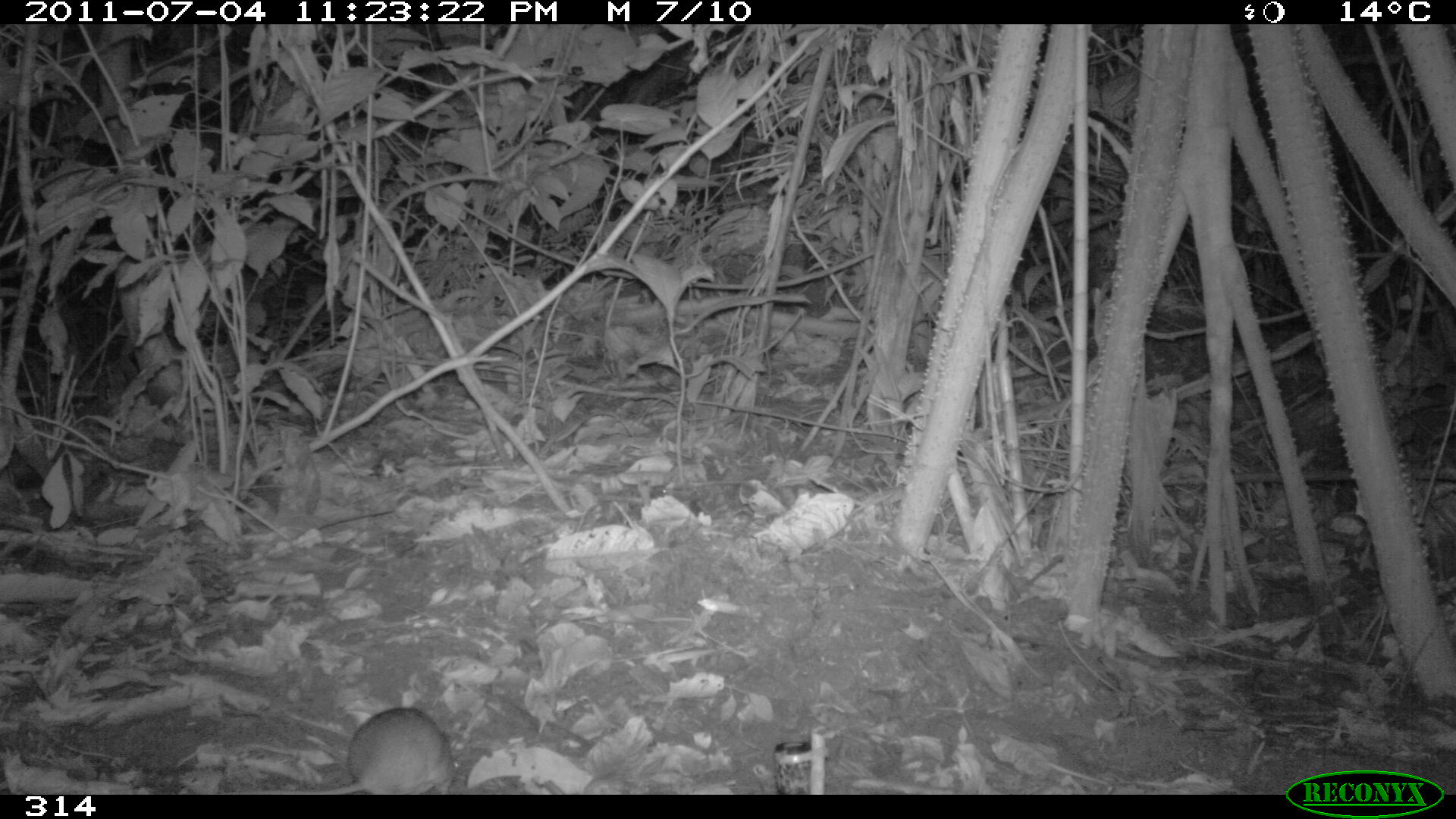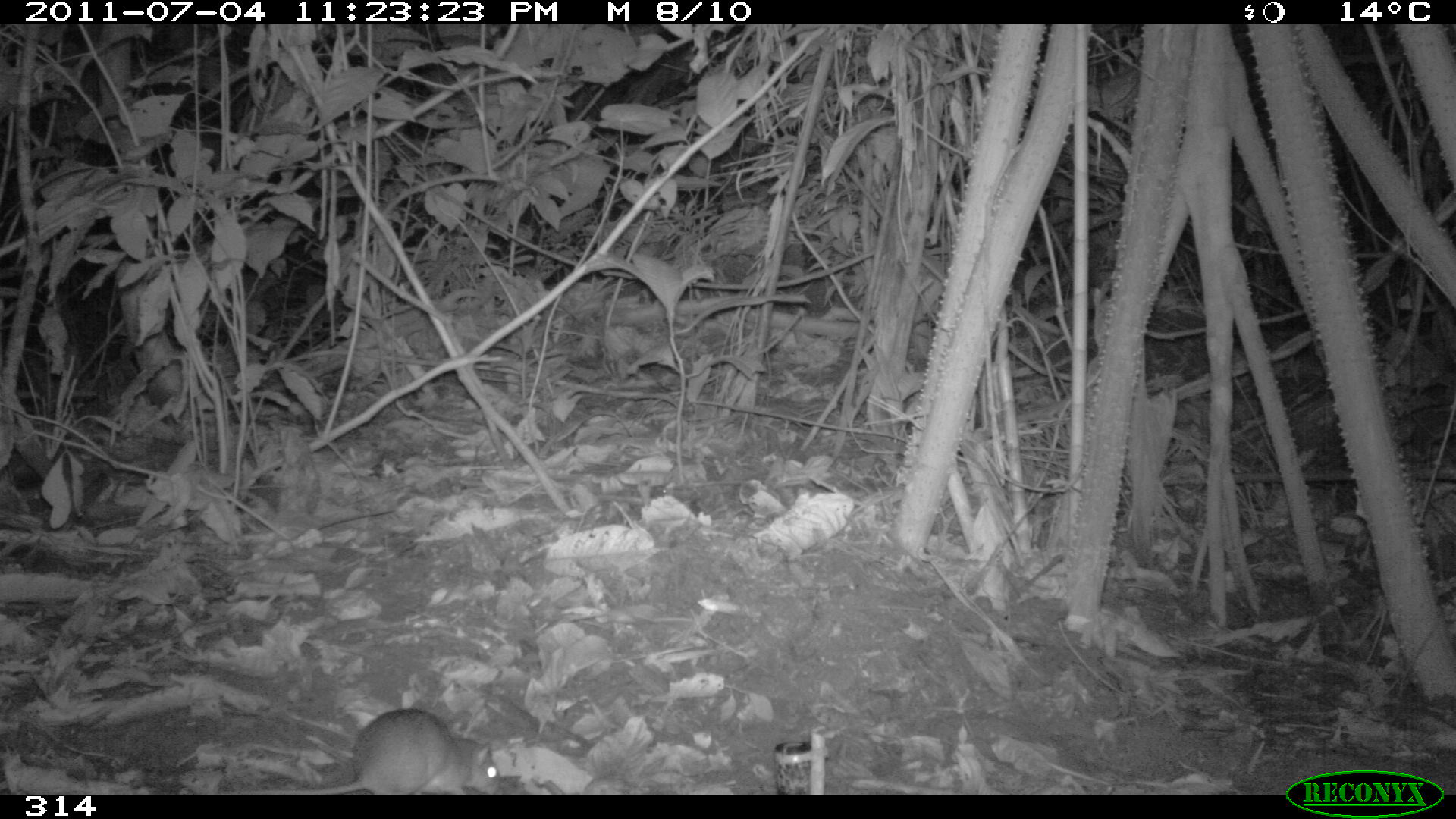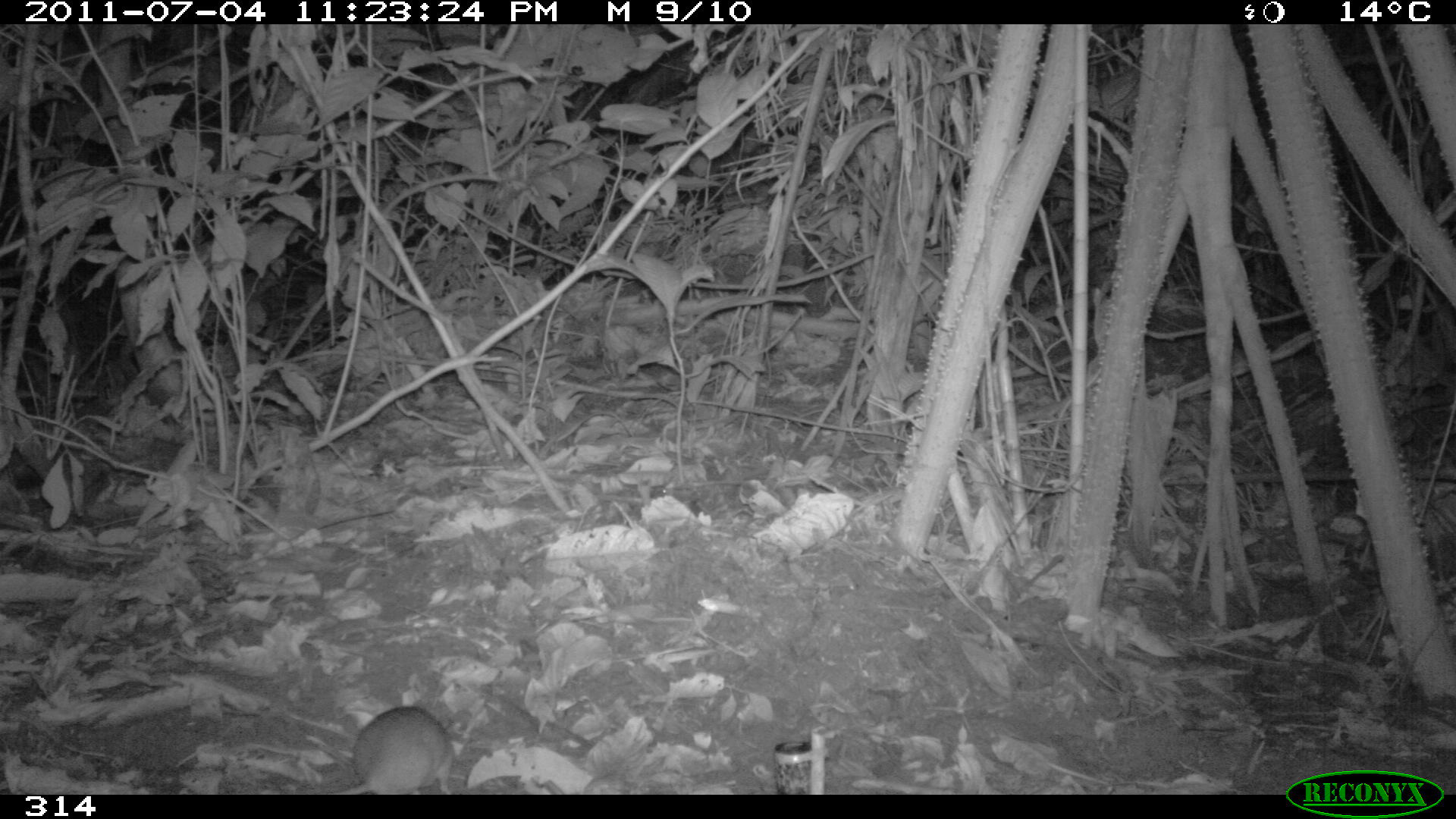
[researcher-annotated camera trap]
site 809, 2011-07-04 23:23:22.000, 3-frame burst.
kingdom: Animalia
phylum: Chordata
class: Mammalia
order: Rodentia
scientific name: Rodentia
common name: rodents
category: unknown rodent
Unknown rodent (rodents) (Rodentia).